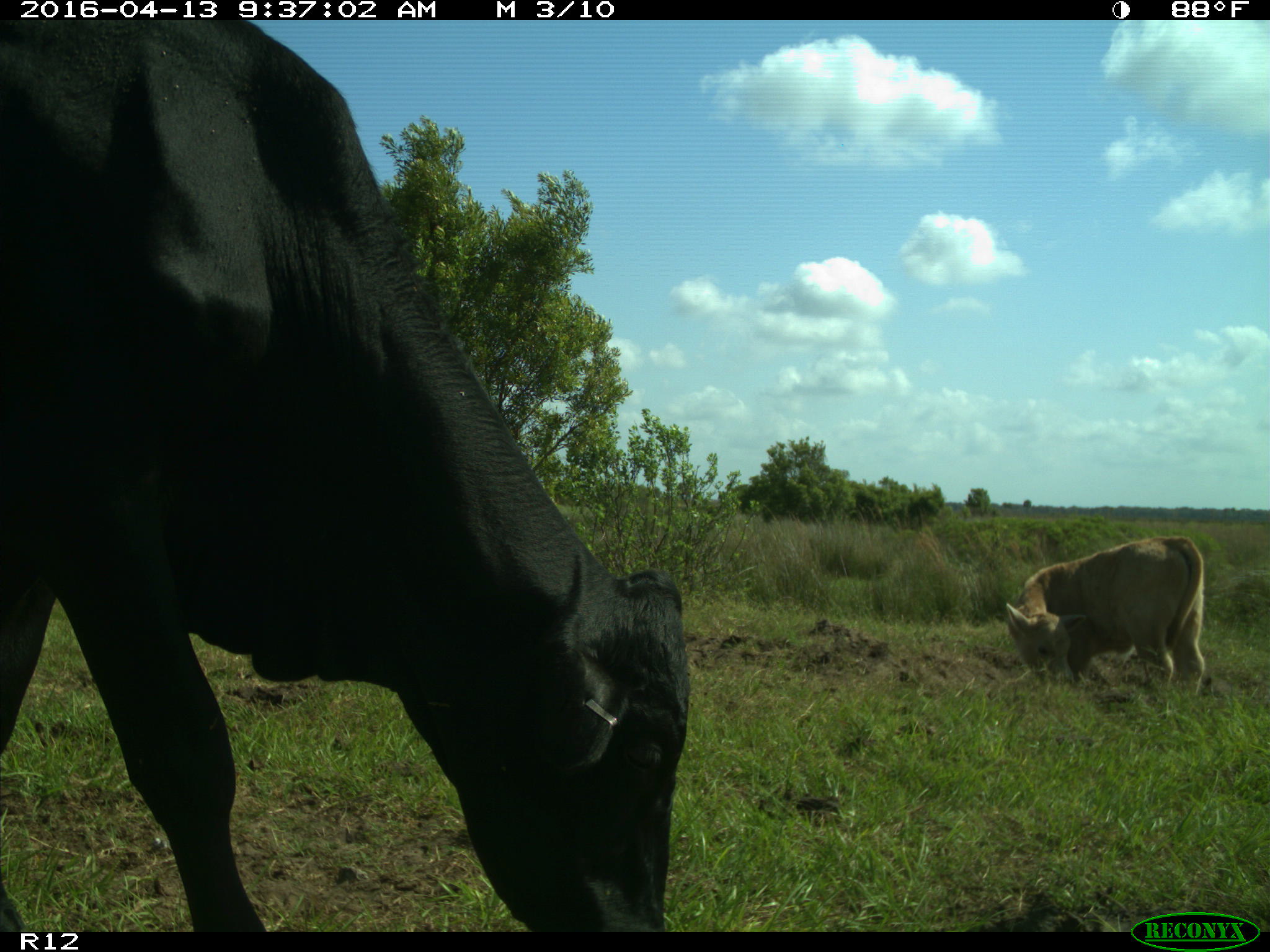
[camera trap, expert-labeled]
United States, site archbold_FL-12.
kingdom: Animalia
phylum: Chordata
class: Mammalia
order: Artiodactyla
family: Bovidae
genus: Bos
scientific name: Bos taurus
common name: domestic cow